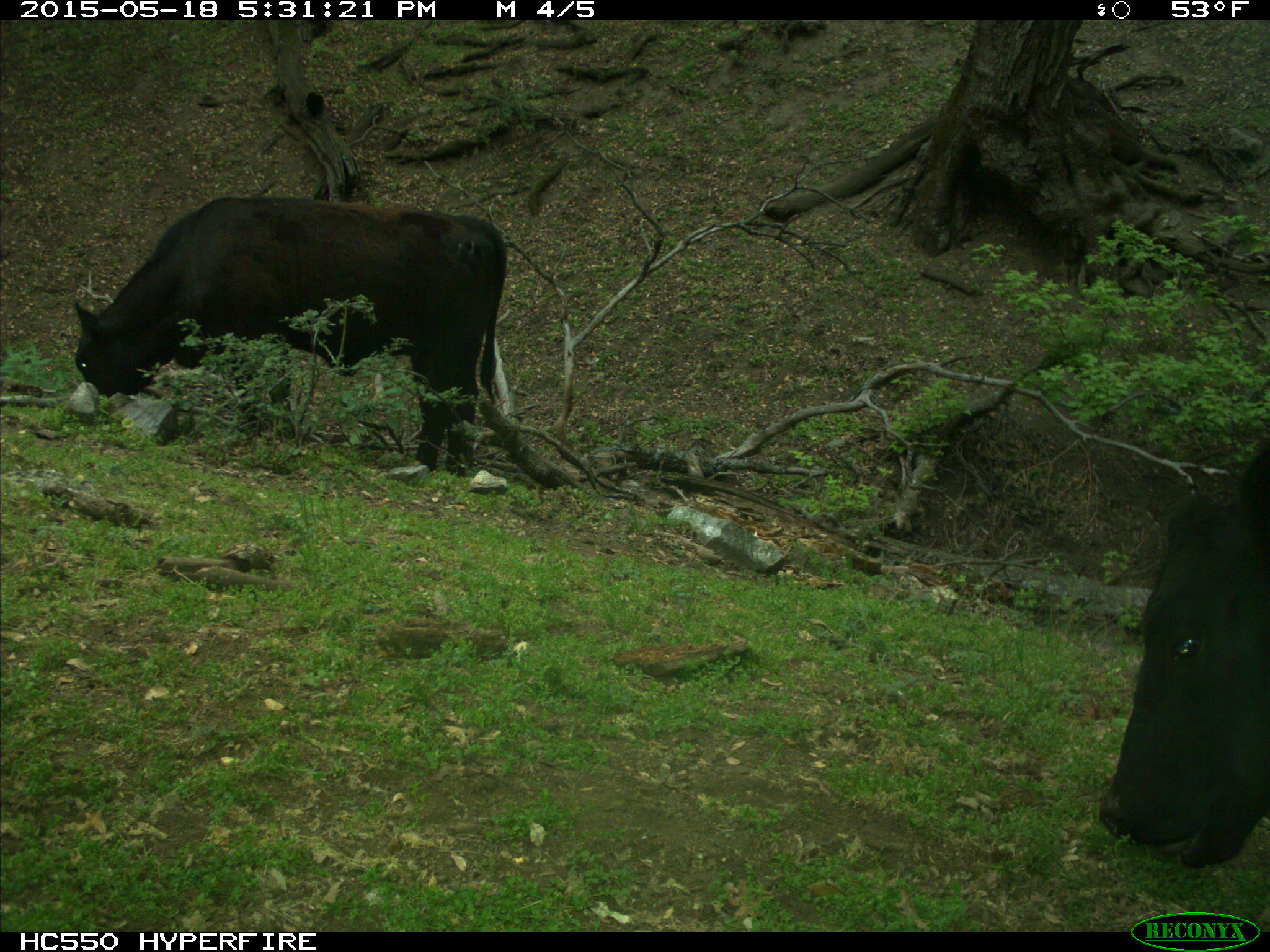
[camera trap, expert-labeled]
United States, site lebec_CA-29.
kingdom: Animalia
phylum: Chordata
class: Mammalia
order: Artiodactyla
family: Bovidae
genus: Bos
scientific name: Bos taurus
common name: domestic cow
Bos taurus (domestic cow).